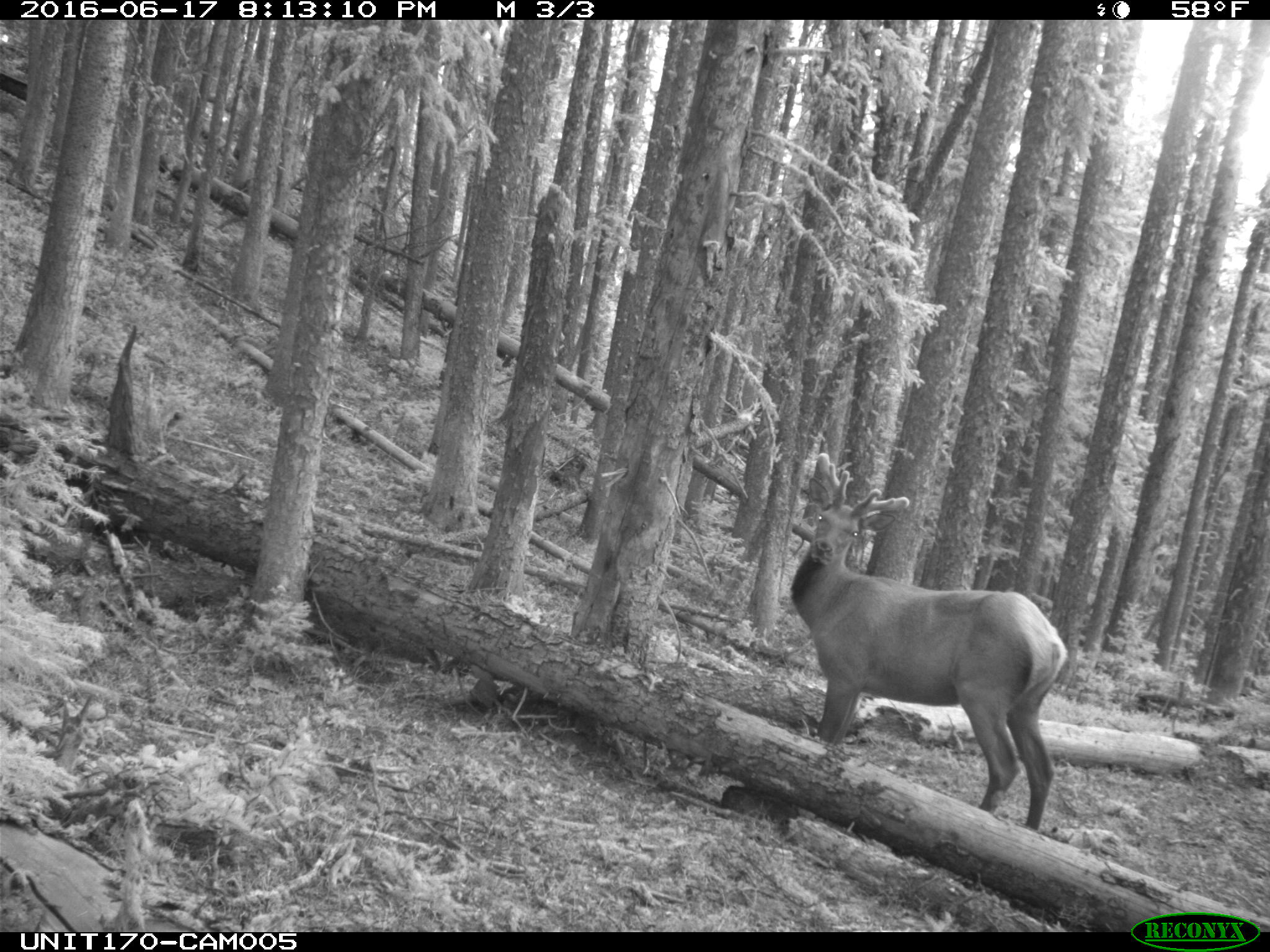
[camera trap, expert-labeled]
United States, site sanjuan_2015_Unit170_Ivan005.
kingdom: Animalia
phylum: Chordata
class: Mammalia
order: Artiodactyla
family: Cervidae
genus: Cervus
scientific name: Cervus elaphus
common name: red deer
Cervus elaphus (red deer).